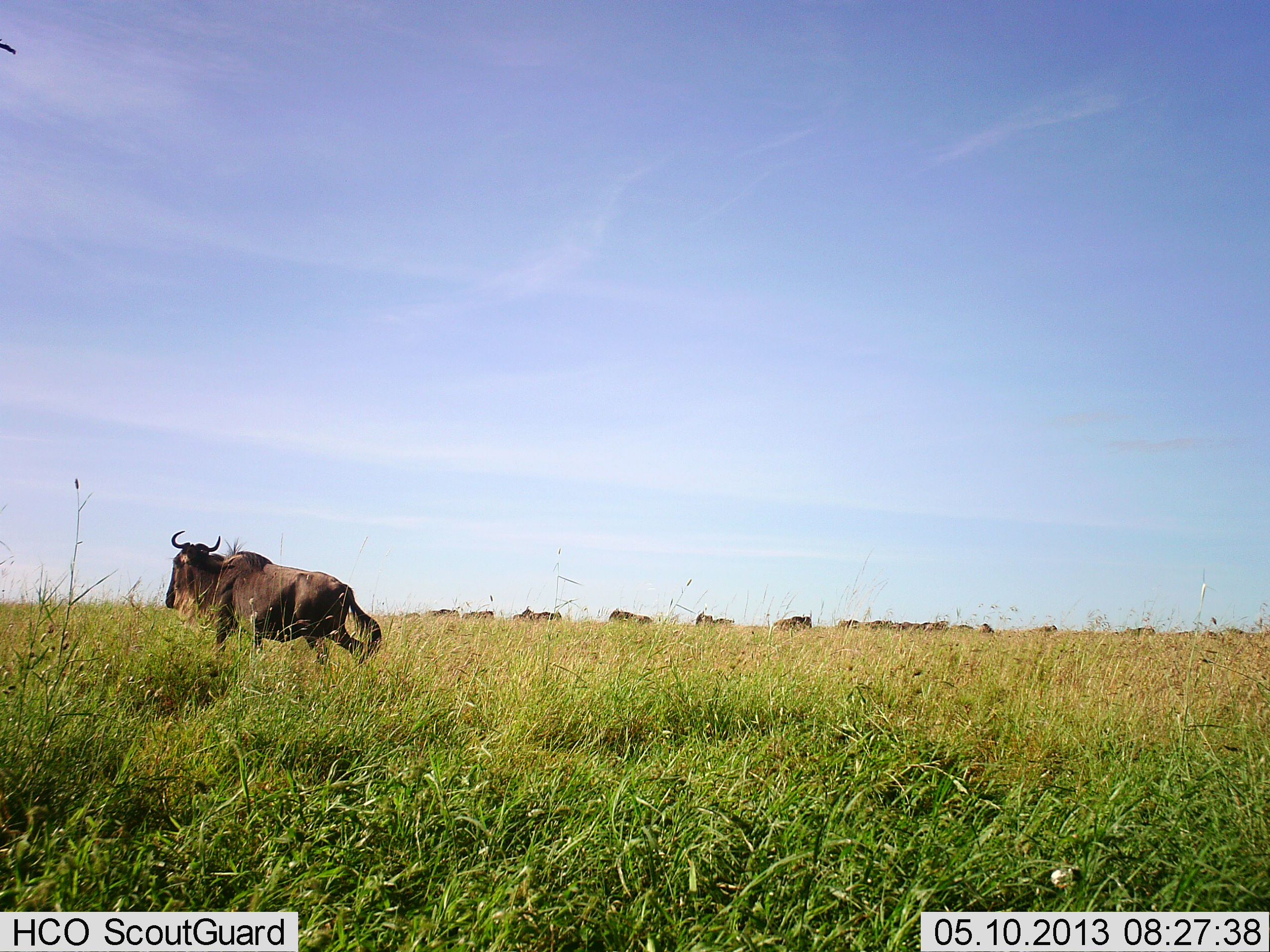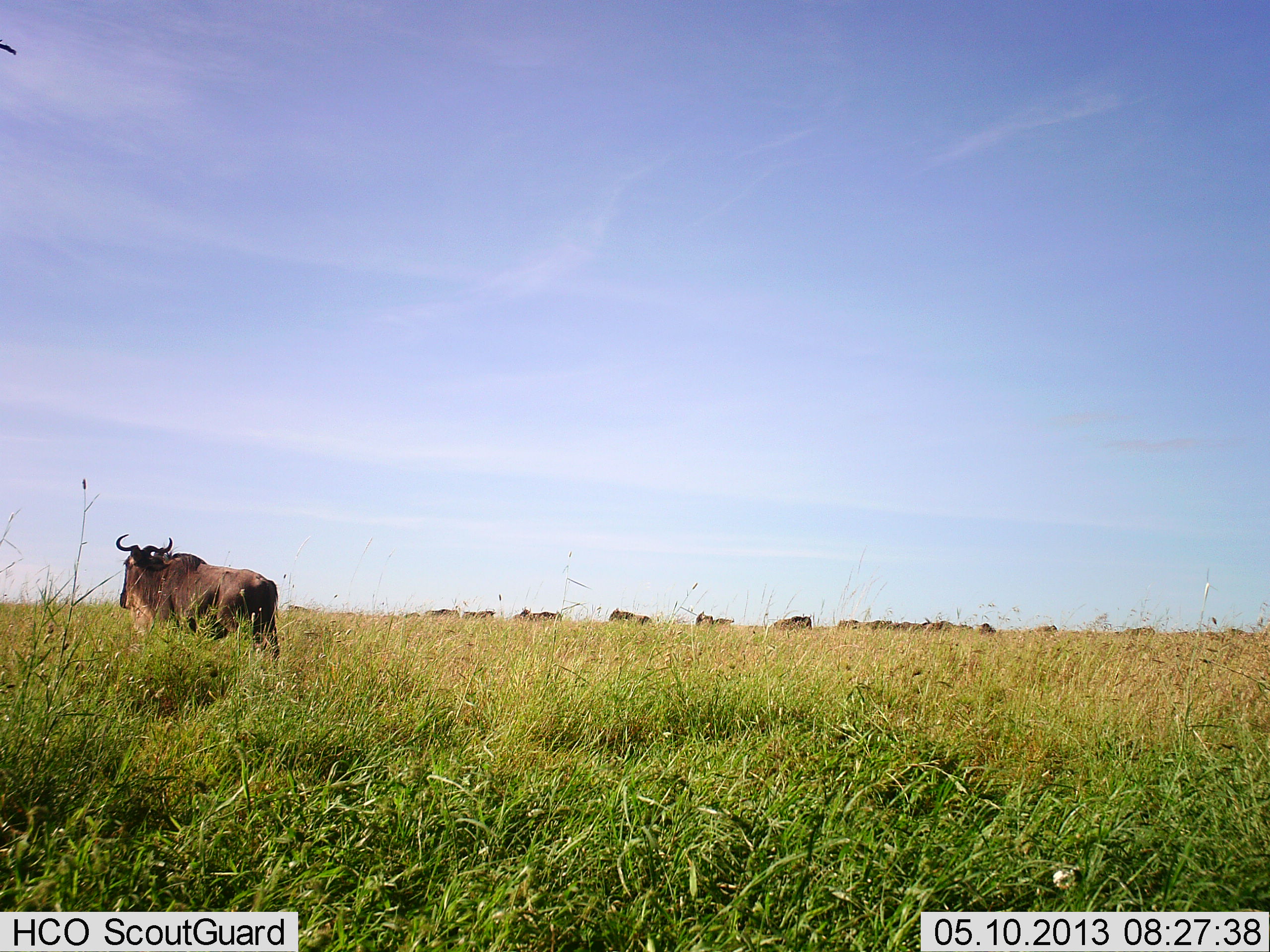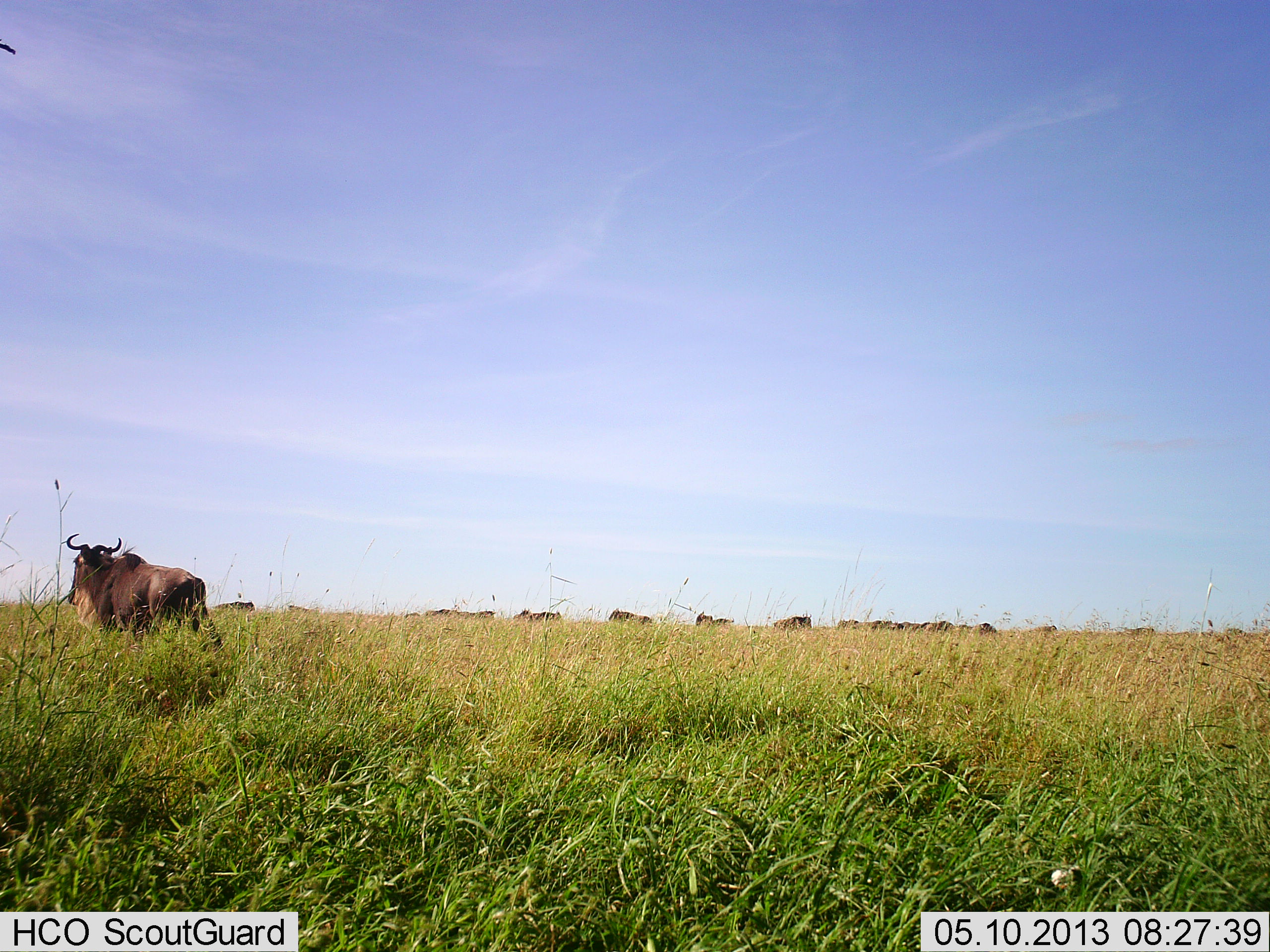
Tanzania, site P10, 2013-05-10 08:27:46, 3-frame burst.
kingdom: Animalia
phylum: Chordata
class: Mammalia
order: Artiodactyla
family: Bovidae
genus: Connochaetes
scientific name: Connochaetes taurinus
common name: blue wildebeest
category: wildebeest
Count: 11-50.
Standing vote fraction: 65%.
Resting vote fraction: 0%.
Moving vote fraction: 85%.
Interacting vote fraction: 5%.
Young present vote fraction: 0%.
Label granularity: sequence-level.